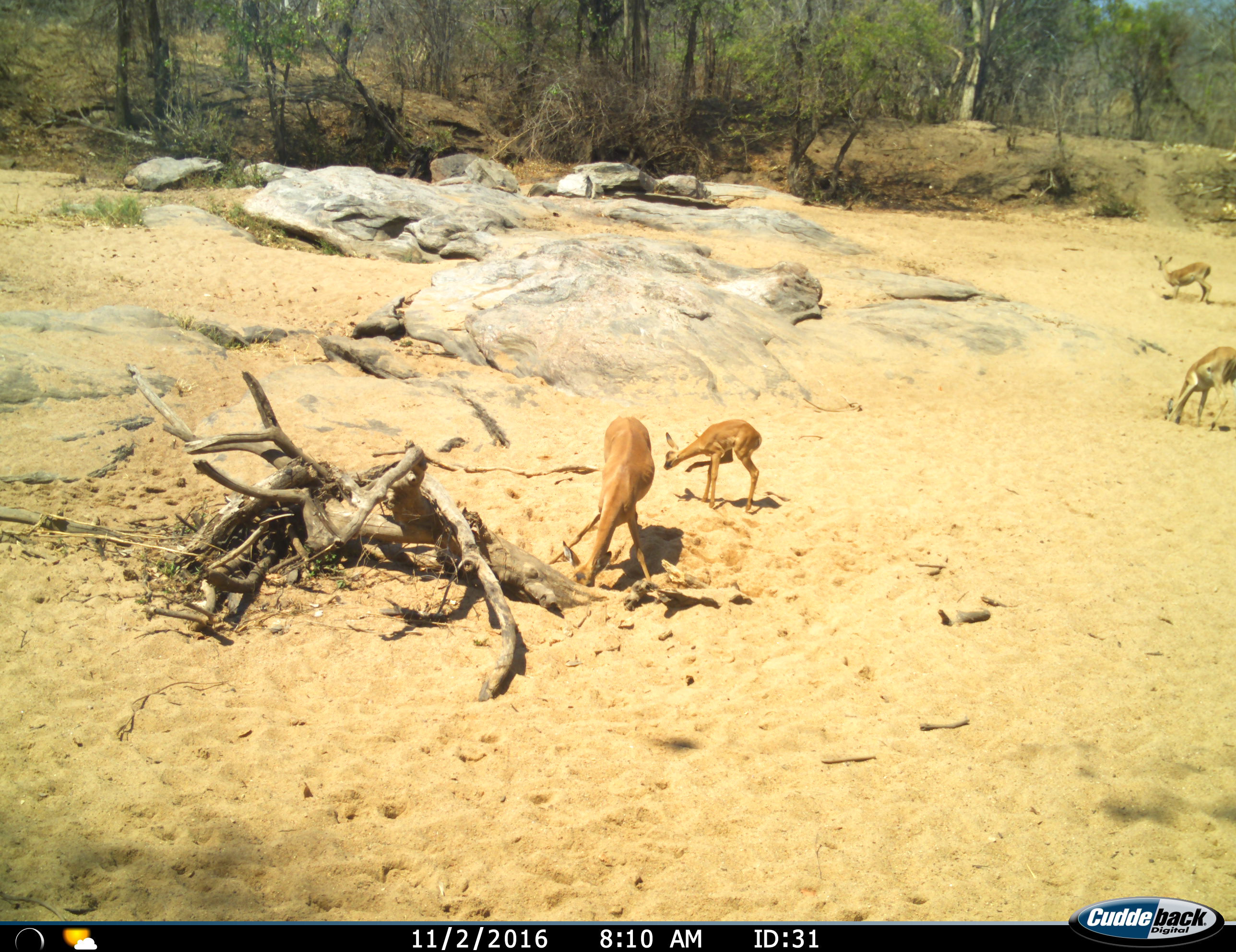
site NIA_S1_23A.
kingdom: Animalia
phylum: Chordata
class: Mammalia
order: Artiodactyla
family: Bovidae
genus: Aepyceros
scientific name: Aepyceros melampus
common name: impala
Impala (Aepyceros melampus), count 4. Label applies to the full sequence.